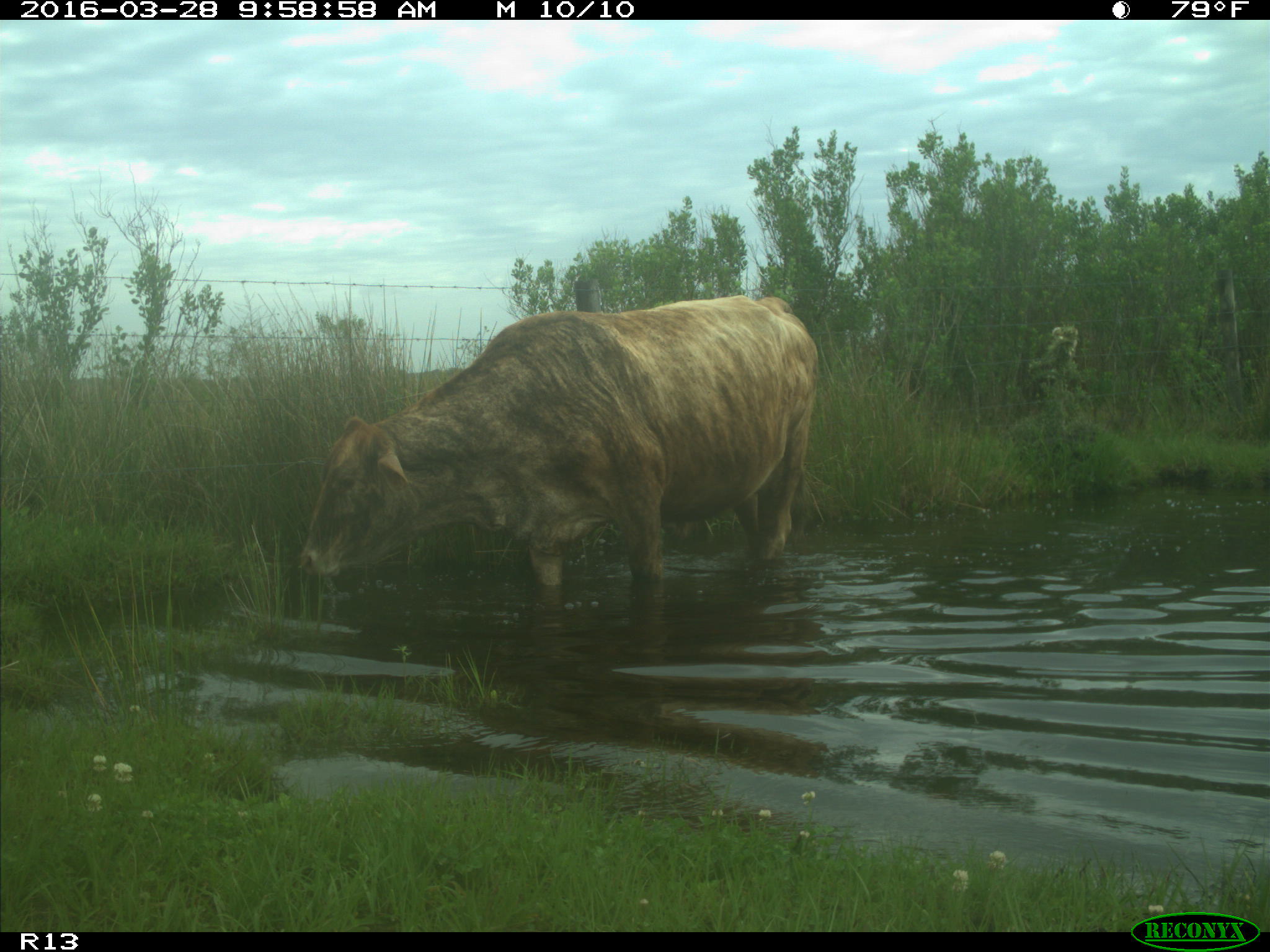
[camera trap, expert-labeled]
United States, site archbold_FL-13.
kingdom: Animalia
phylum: Chordata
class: Mammalia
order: Artiodactyla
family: Bovidae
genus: Bos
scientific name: Bos taurus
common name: domestic cow